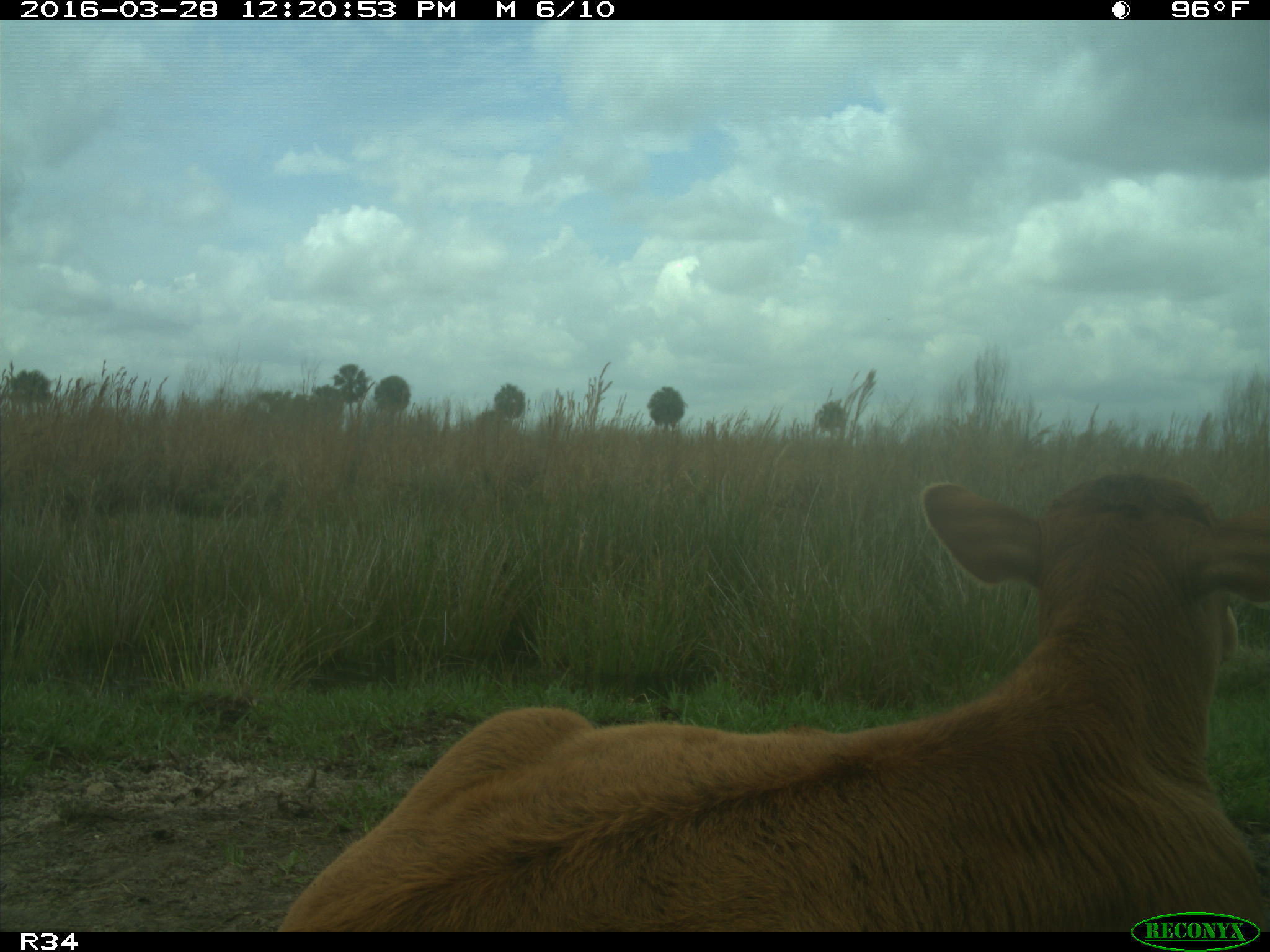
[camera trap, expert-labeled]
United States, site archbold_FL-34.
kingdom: Animalia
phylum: Chordata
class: Mammalia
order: Artiodactyla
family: Bovidae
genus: Bos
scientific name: Bos taurus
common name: domestic cow